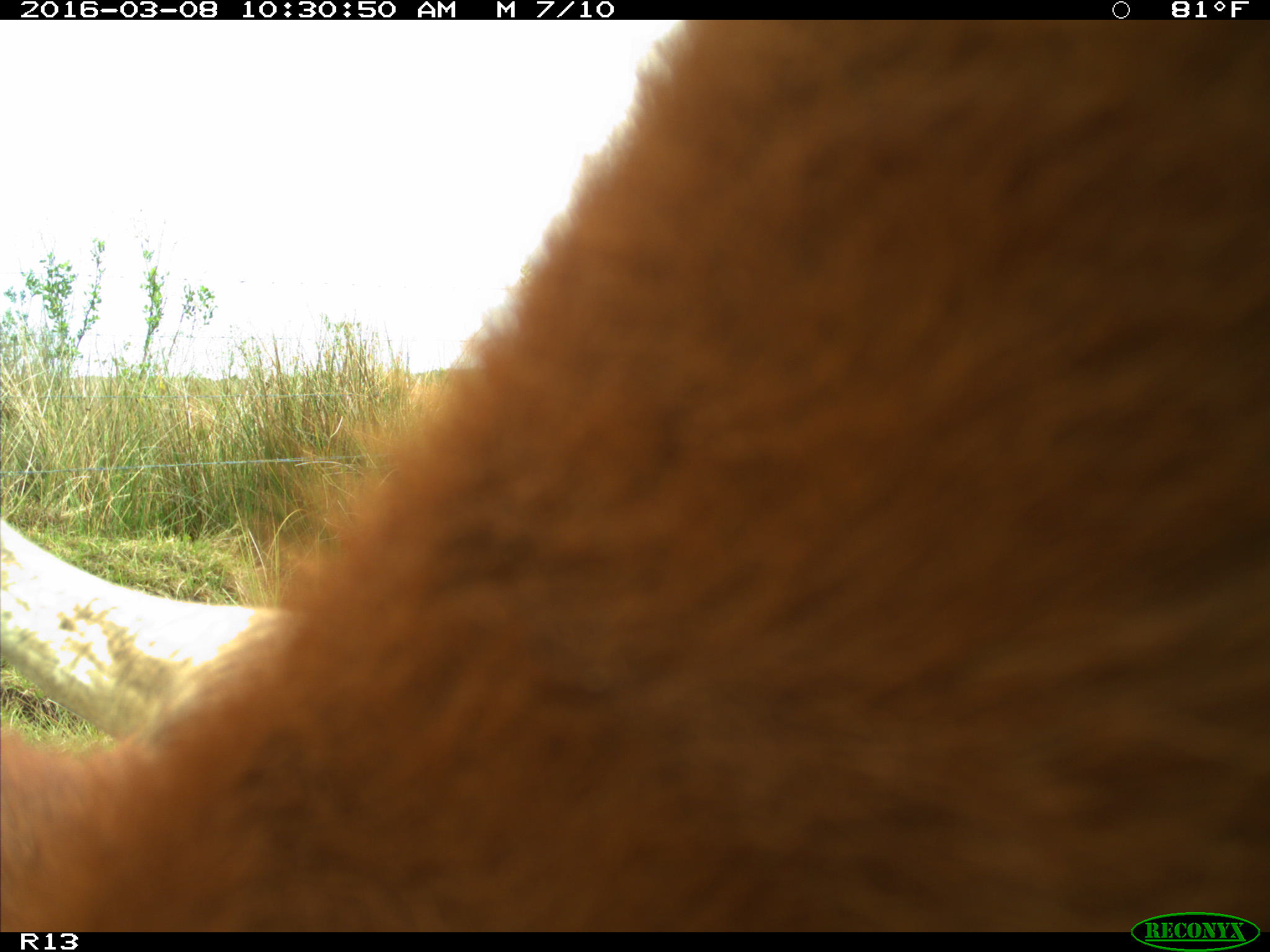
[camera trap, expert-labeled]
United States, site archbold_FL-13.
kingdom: Animalia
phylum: Chordata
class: Mammalia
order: Artiodactyla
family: Bovidae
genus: Bos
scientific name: Bos taurus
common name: domestic cow